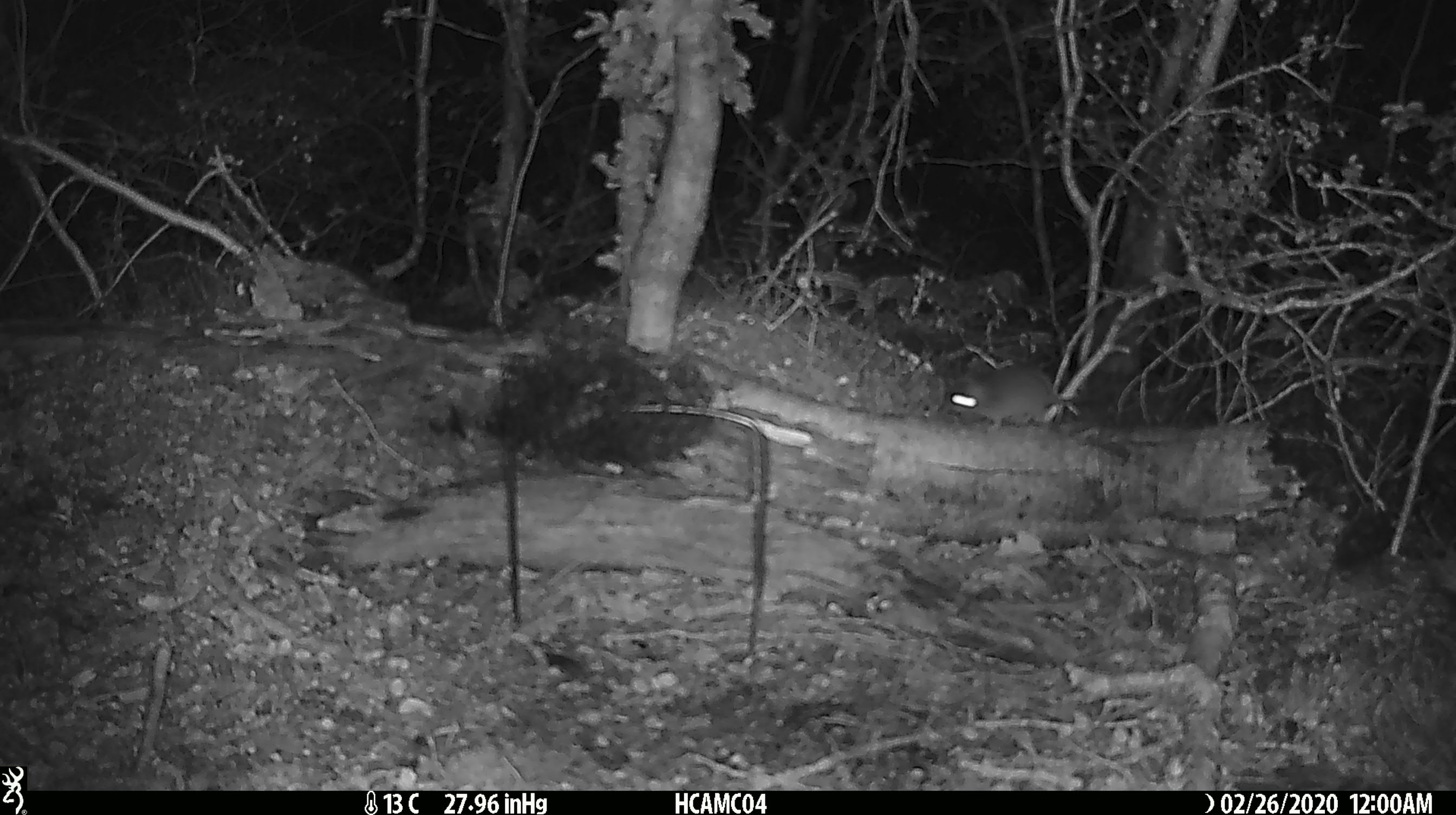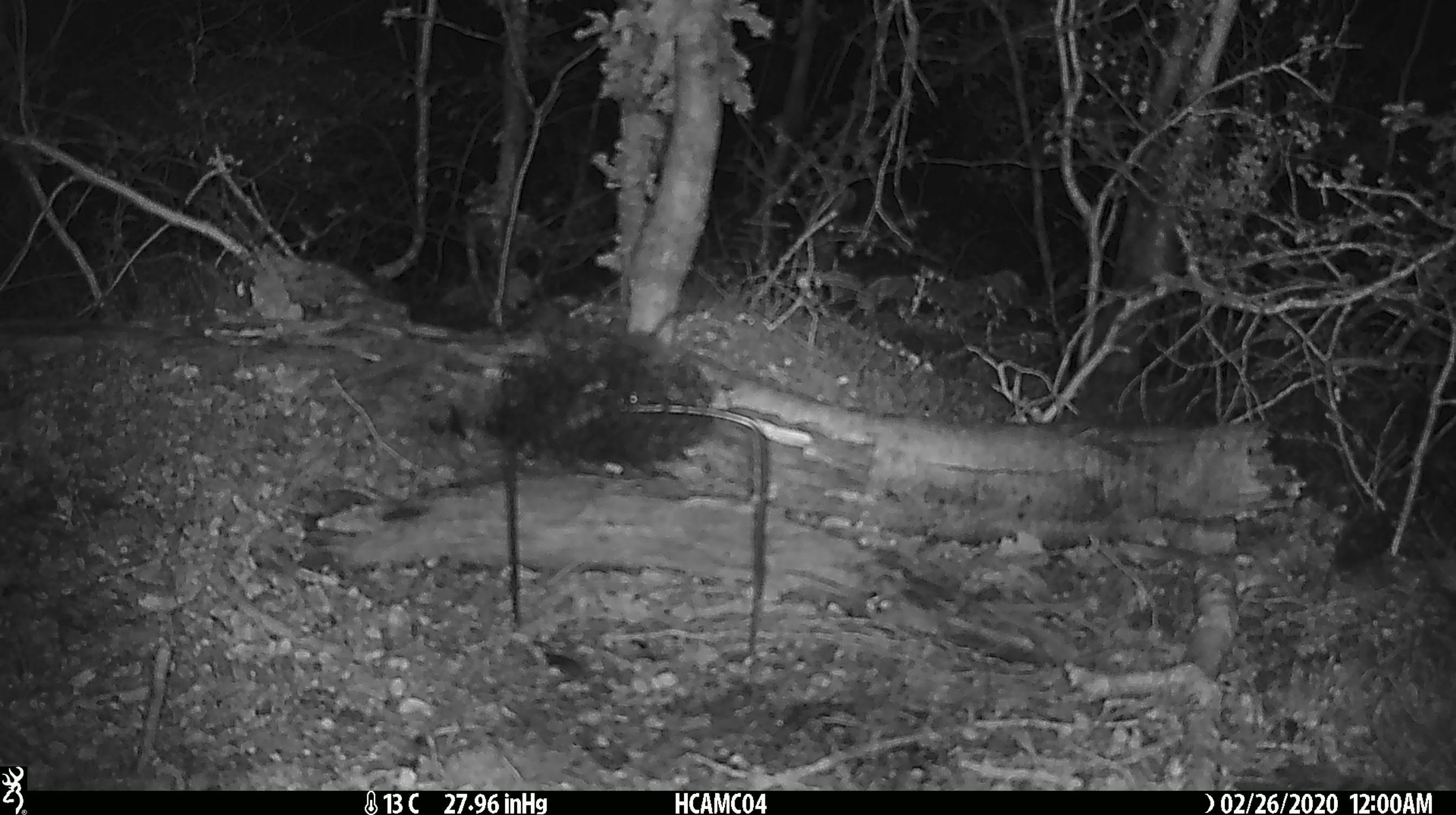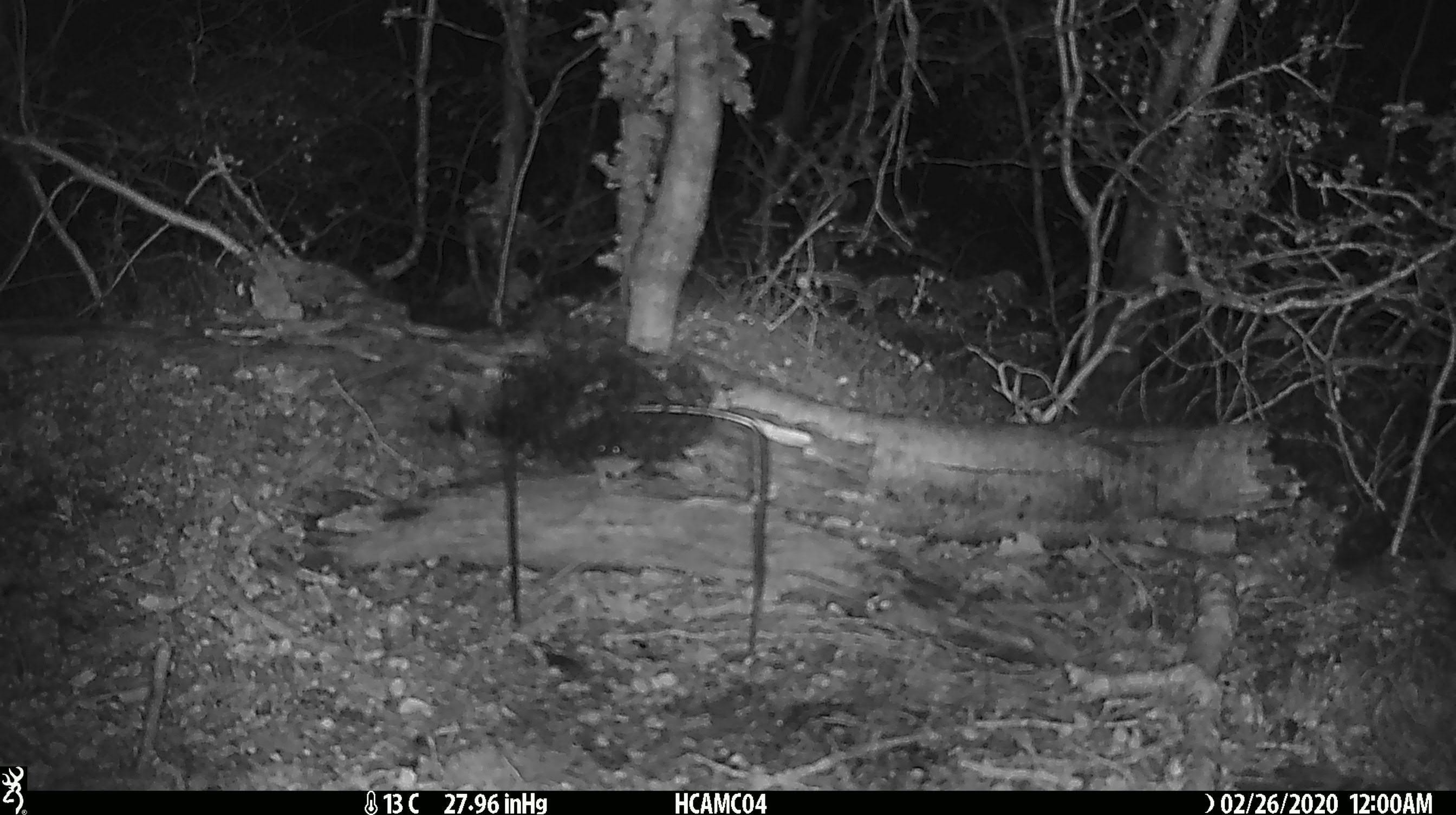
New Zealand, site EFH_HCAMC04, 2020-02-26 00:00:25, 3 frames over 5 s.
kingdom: Animalia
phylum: Chordata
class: Mammalia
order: Rodentia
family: Muridae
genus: Mus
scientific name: Mus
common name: mouse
Mouse (Mus).